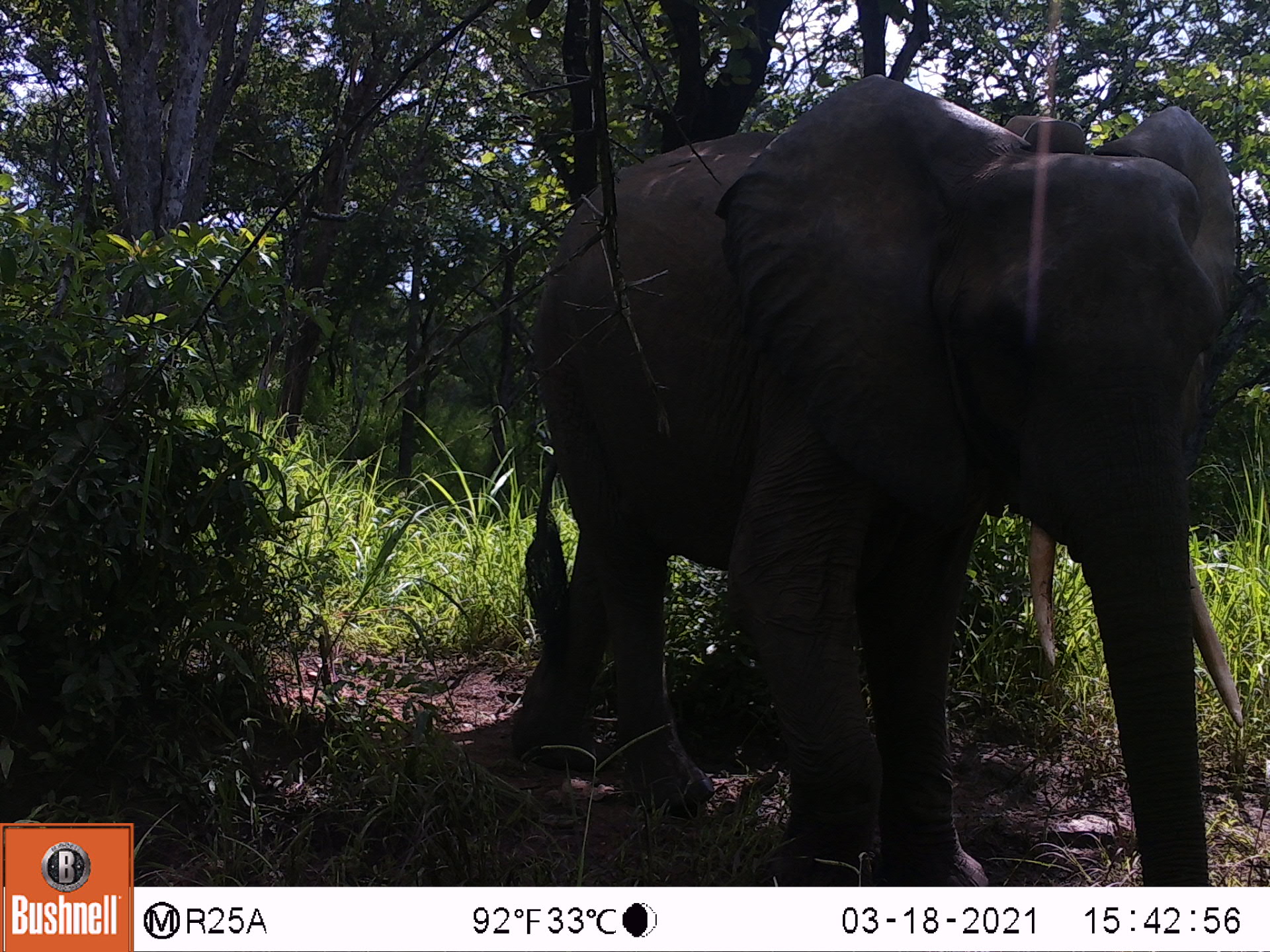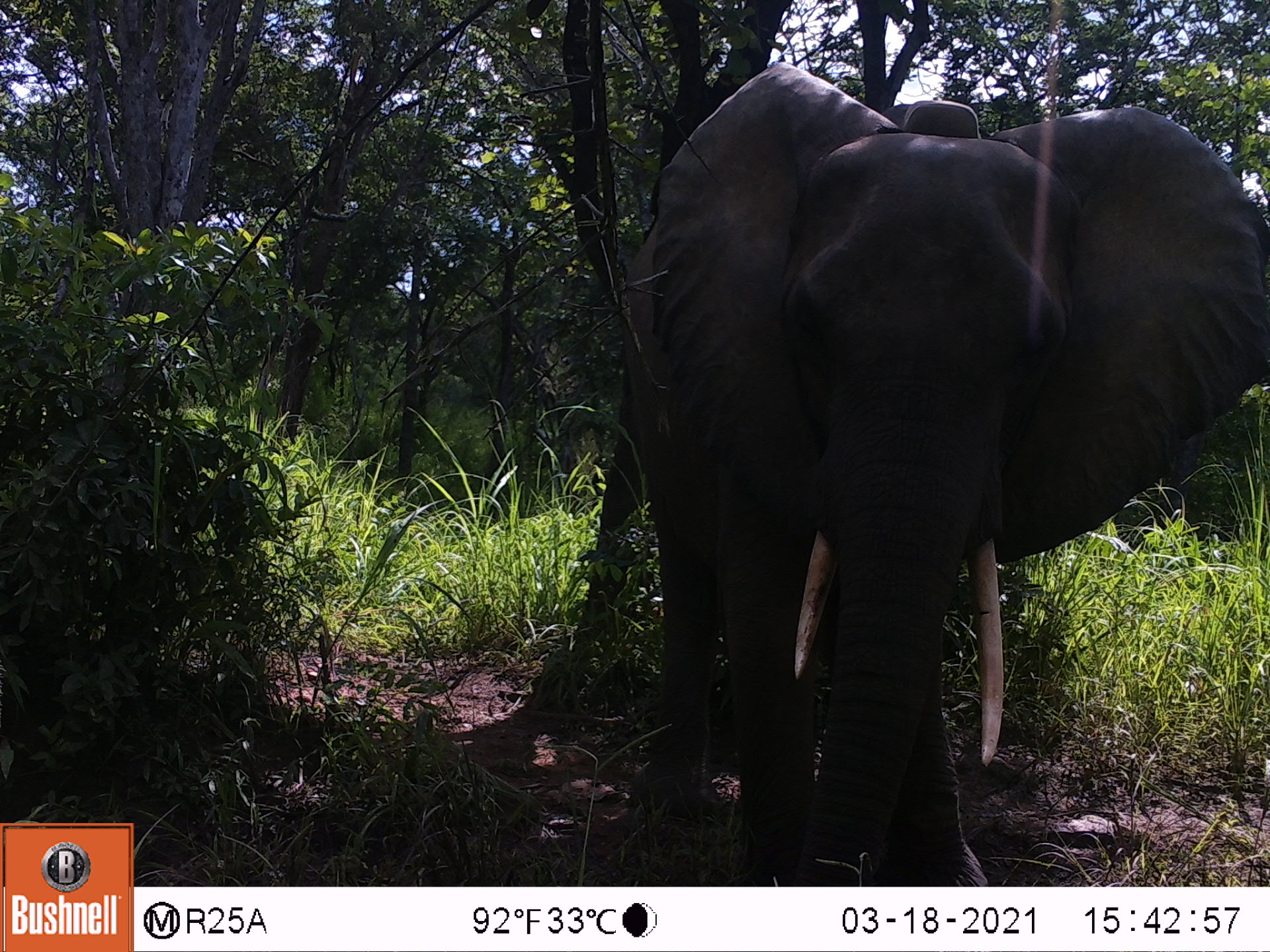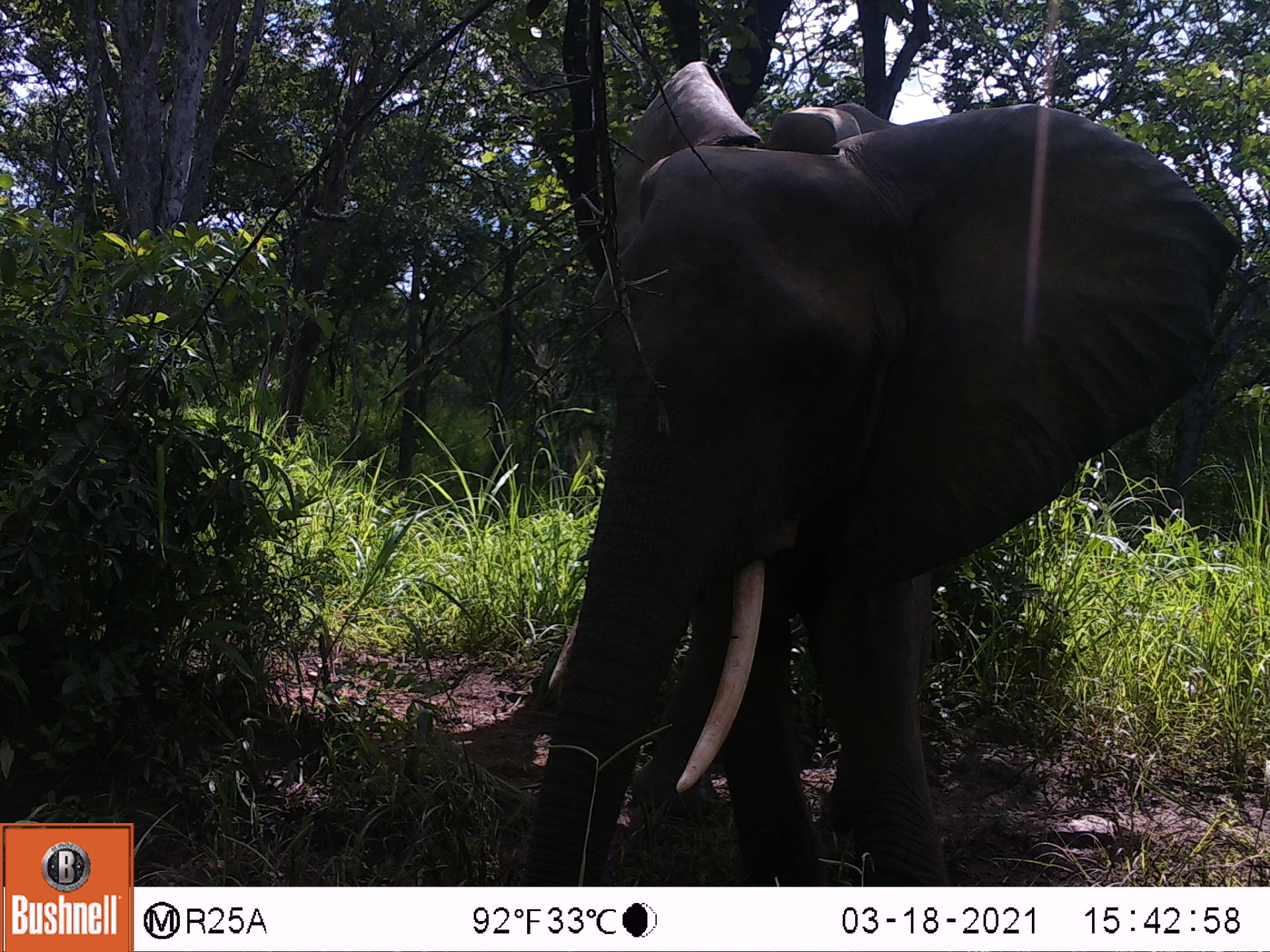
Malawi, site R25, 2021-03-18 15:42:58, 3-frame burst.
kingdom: Animalia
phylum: Chordata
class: Mammalia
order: Proboscidea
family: Elephantidae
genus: Loxodonta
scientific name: Loxodonta africana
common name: african savanna elephant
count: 1